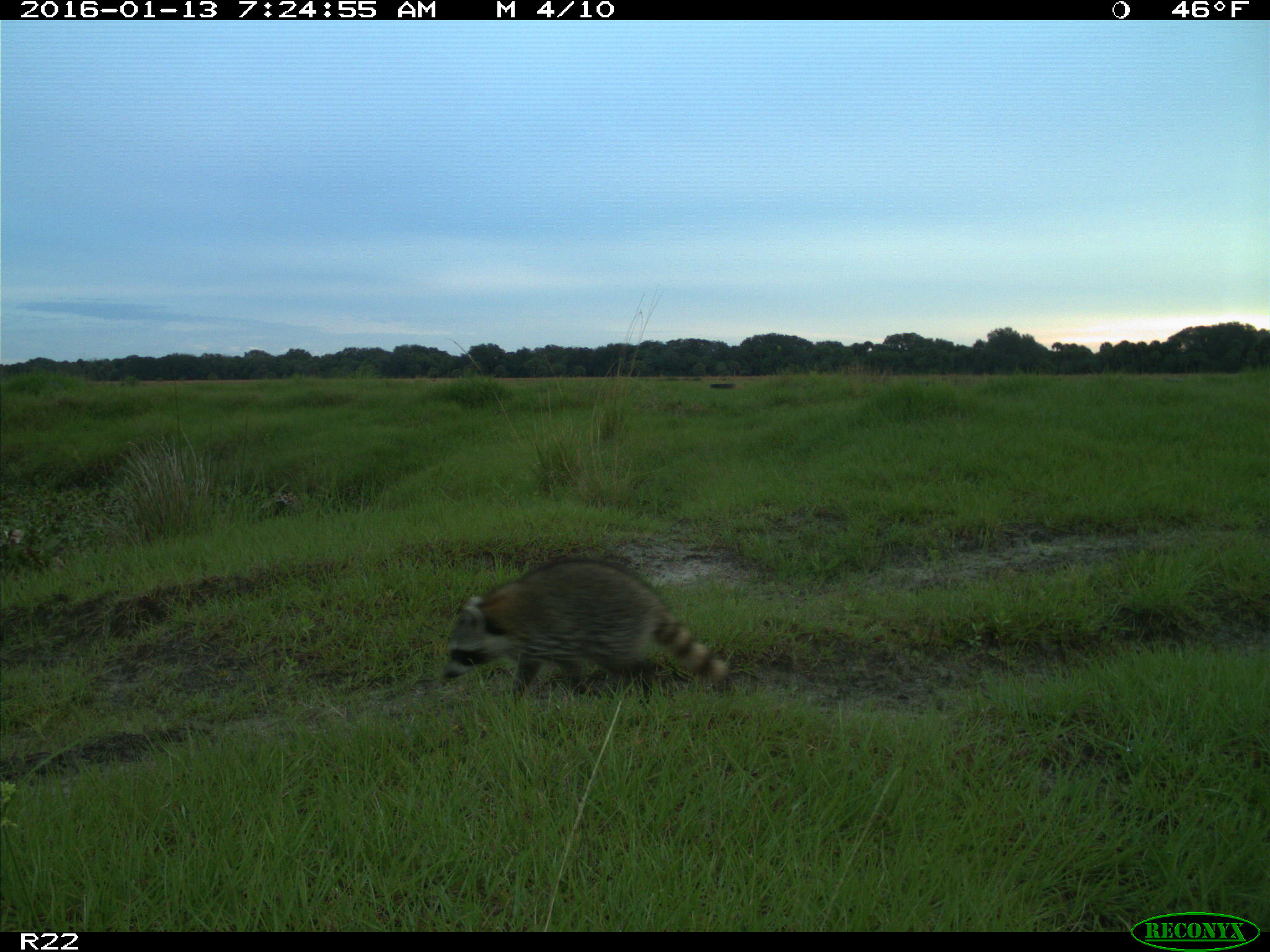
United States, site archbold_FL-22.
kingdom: Animalia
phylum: Chordata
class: Mammalia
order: Carnivora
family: Procyonidae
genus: Procyon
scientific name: Procyon lotor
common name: common raccoon